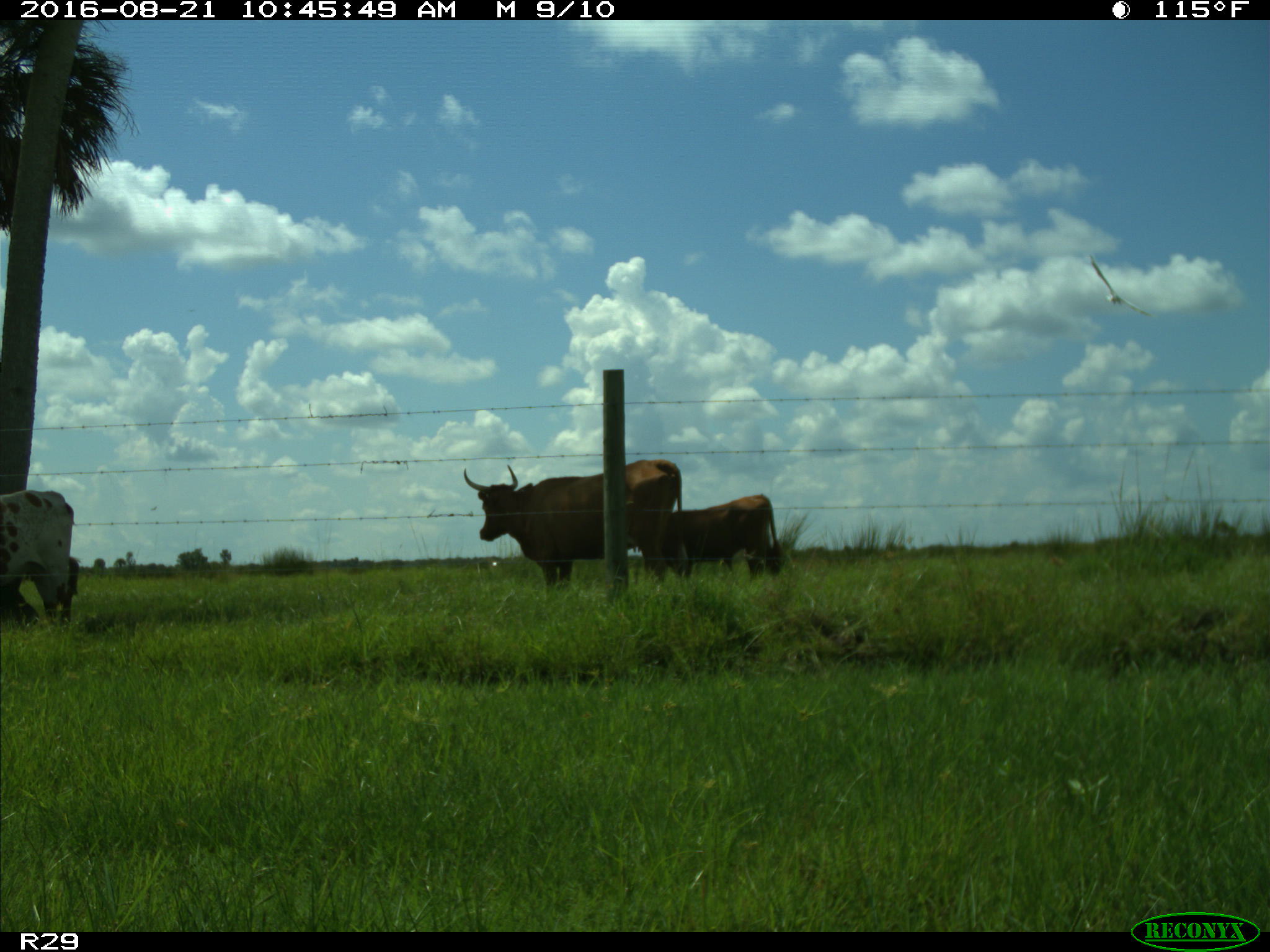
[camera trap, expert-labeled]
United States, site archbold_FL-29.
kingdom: Animalia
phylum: Chordata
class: Mammalia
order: Artiodactyla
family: Bovidae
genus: Bos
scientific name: Bos taurus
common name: domestic cow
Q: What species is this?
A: Bos taurus (domestic cow).